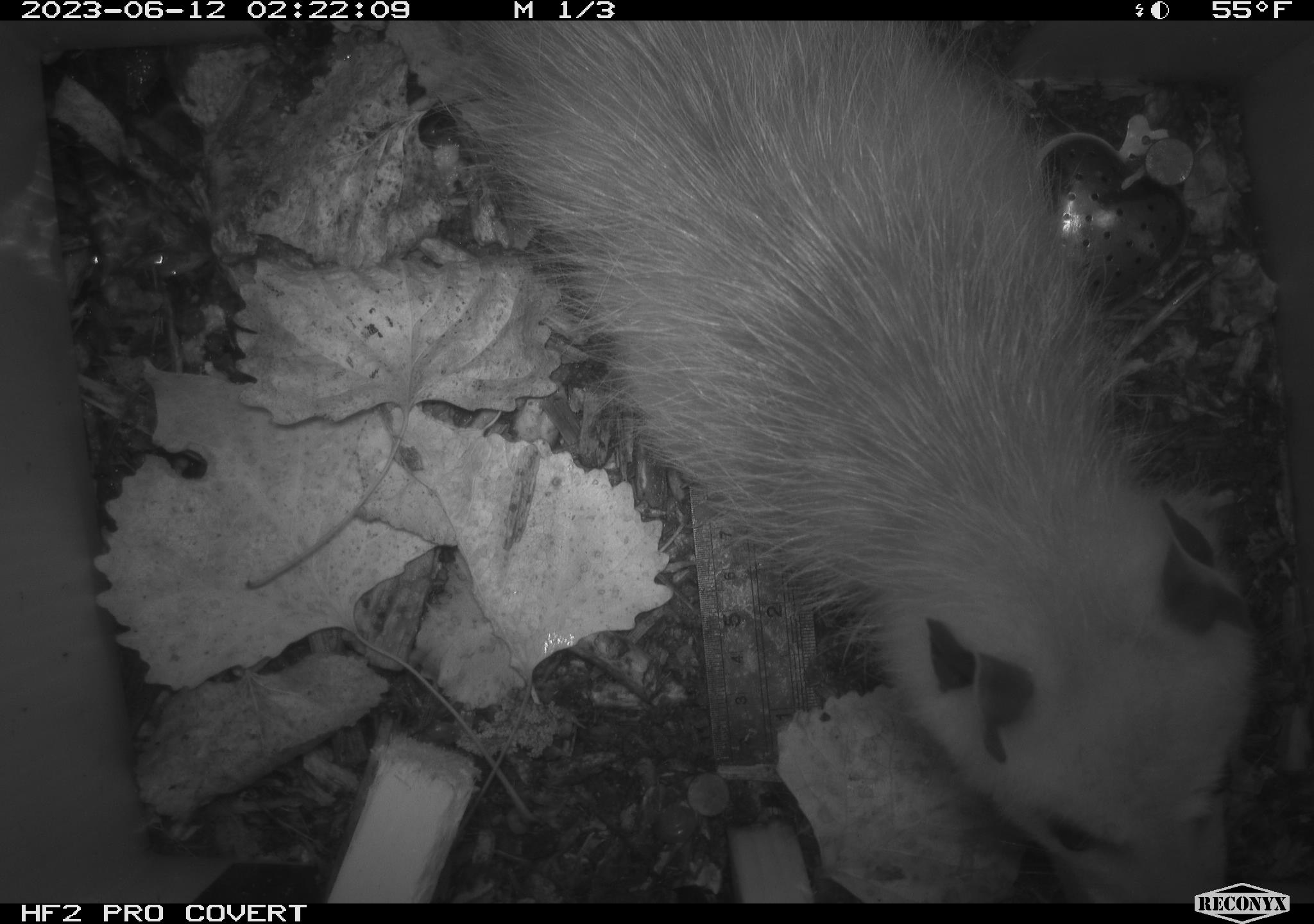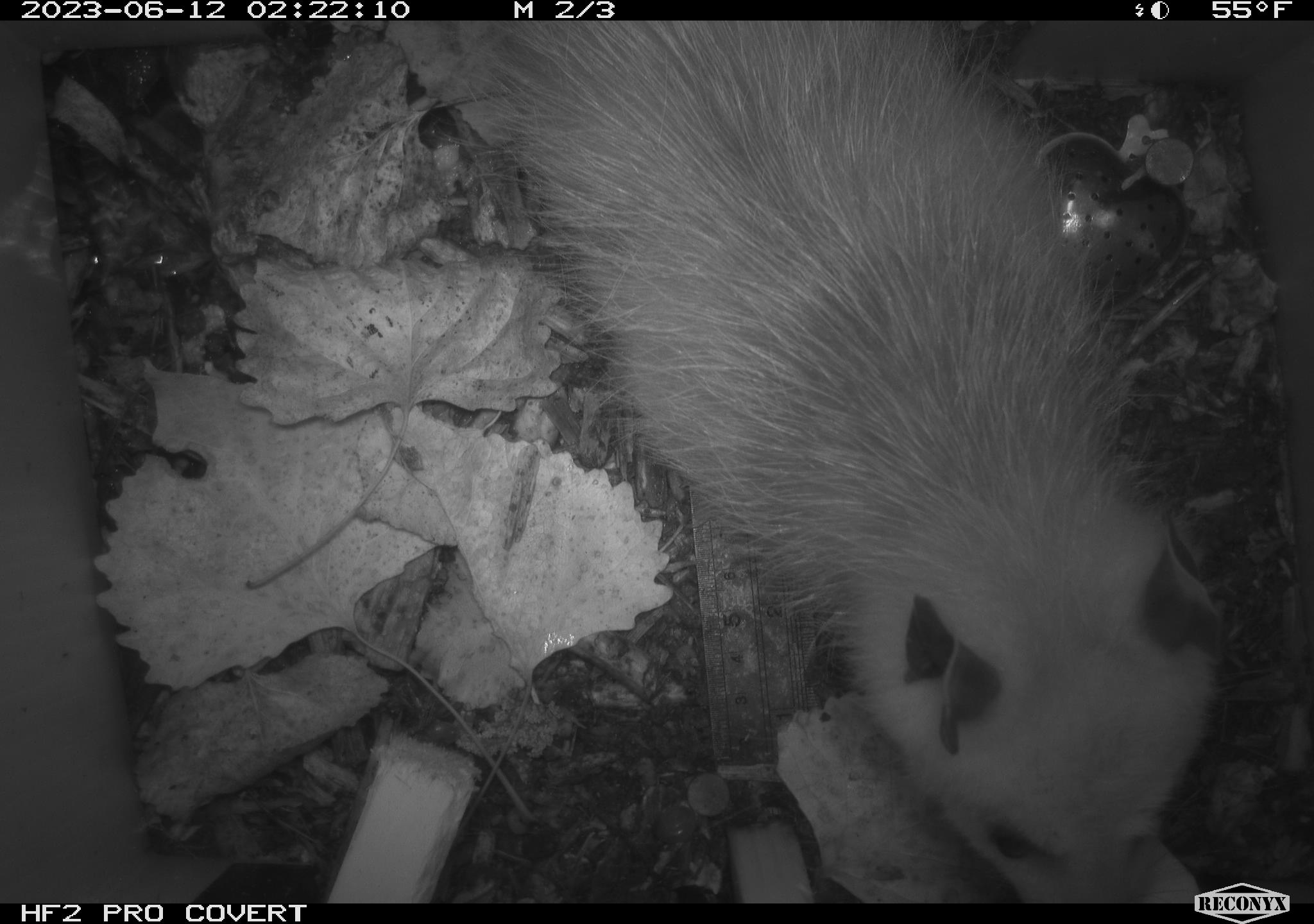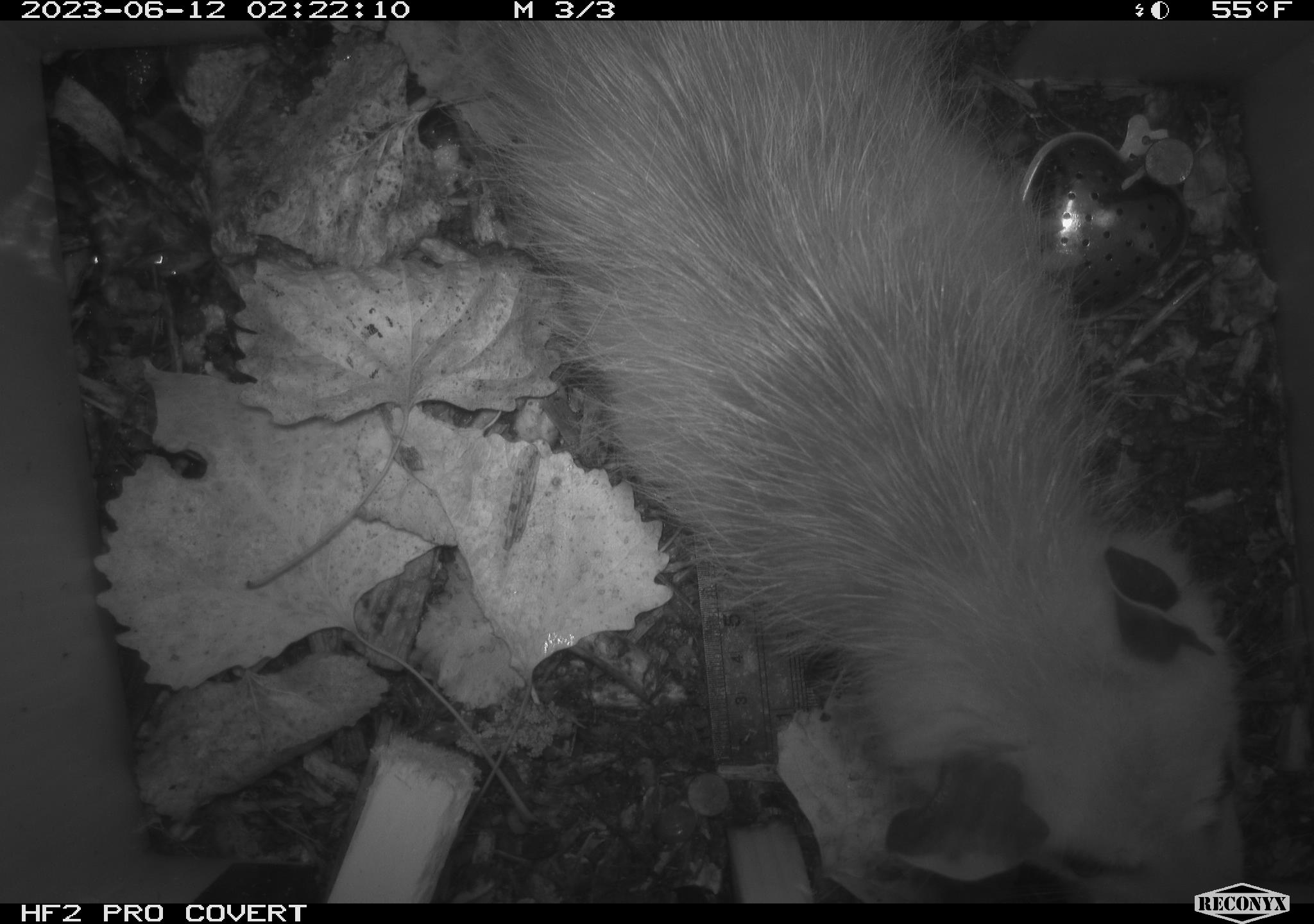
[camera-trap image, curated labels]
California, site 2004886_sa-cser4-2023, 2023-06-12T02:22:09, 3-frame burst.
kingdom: Animalia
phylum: Chordata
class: Mammalia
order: Didelphimorphia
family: Didelphidae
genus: Didelphis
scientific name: Didelphis virginiana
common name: virginia opossum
Virginia opossum (Didelphis virginiana).